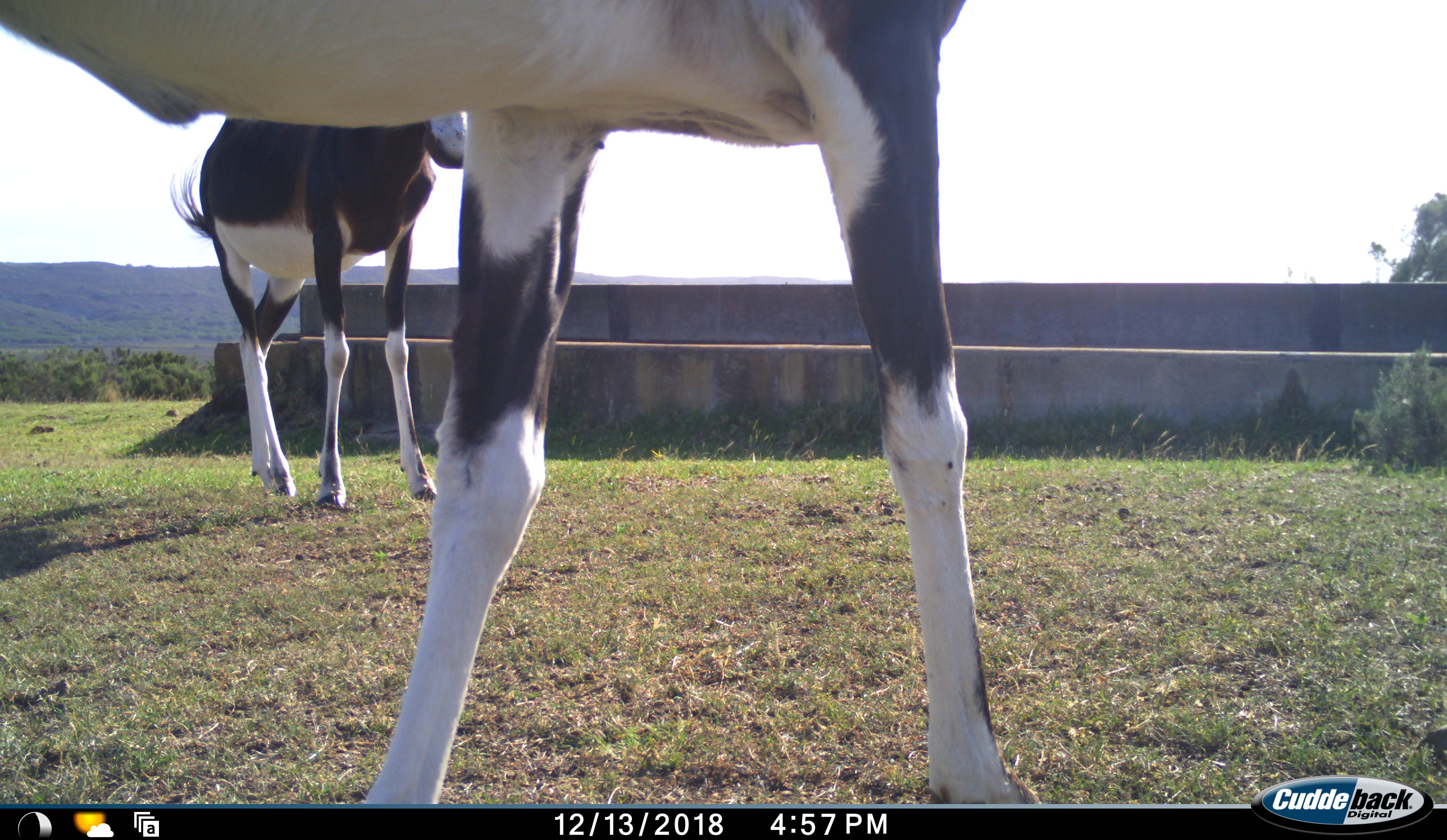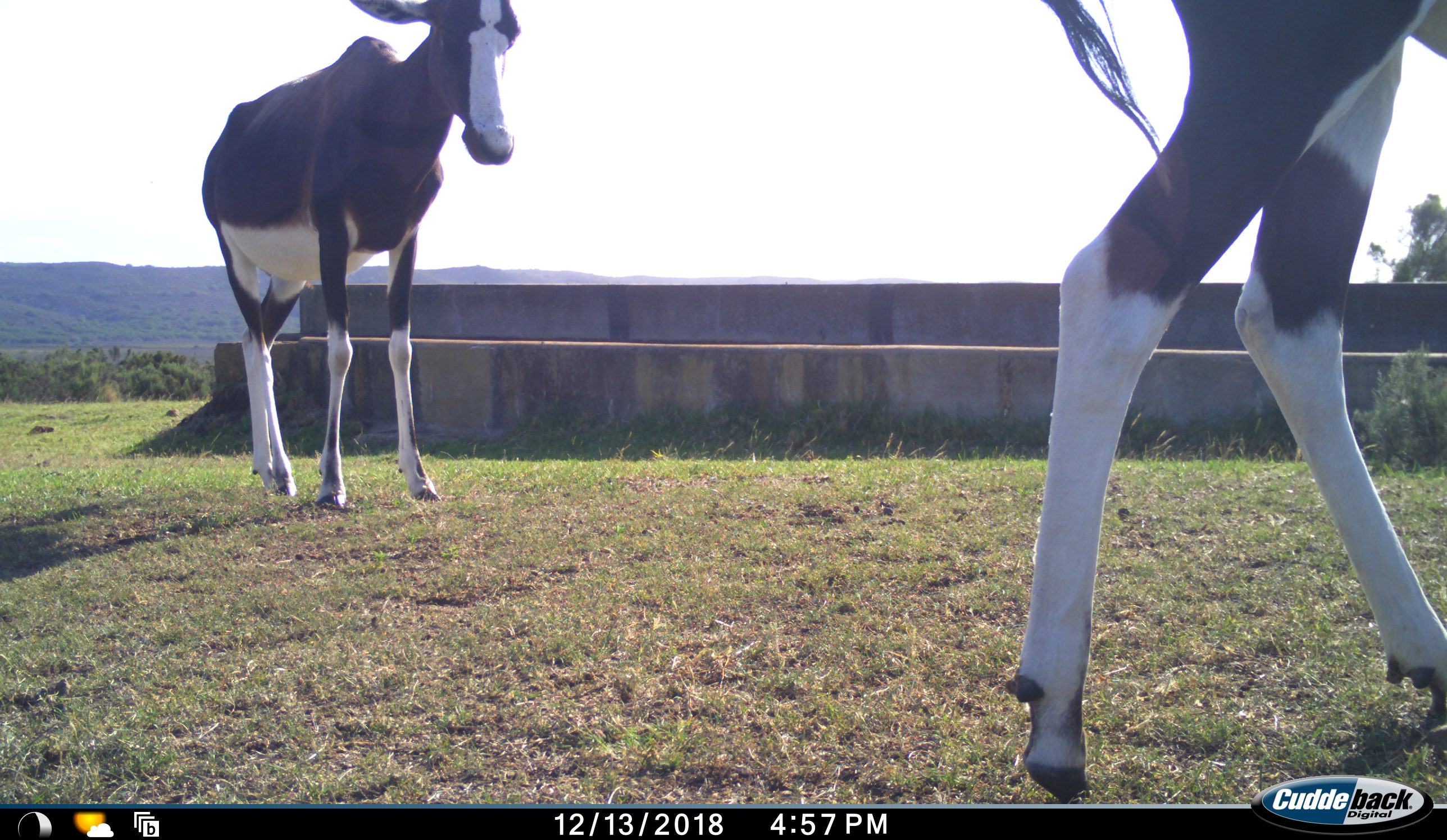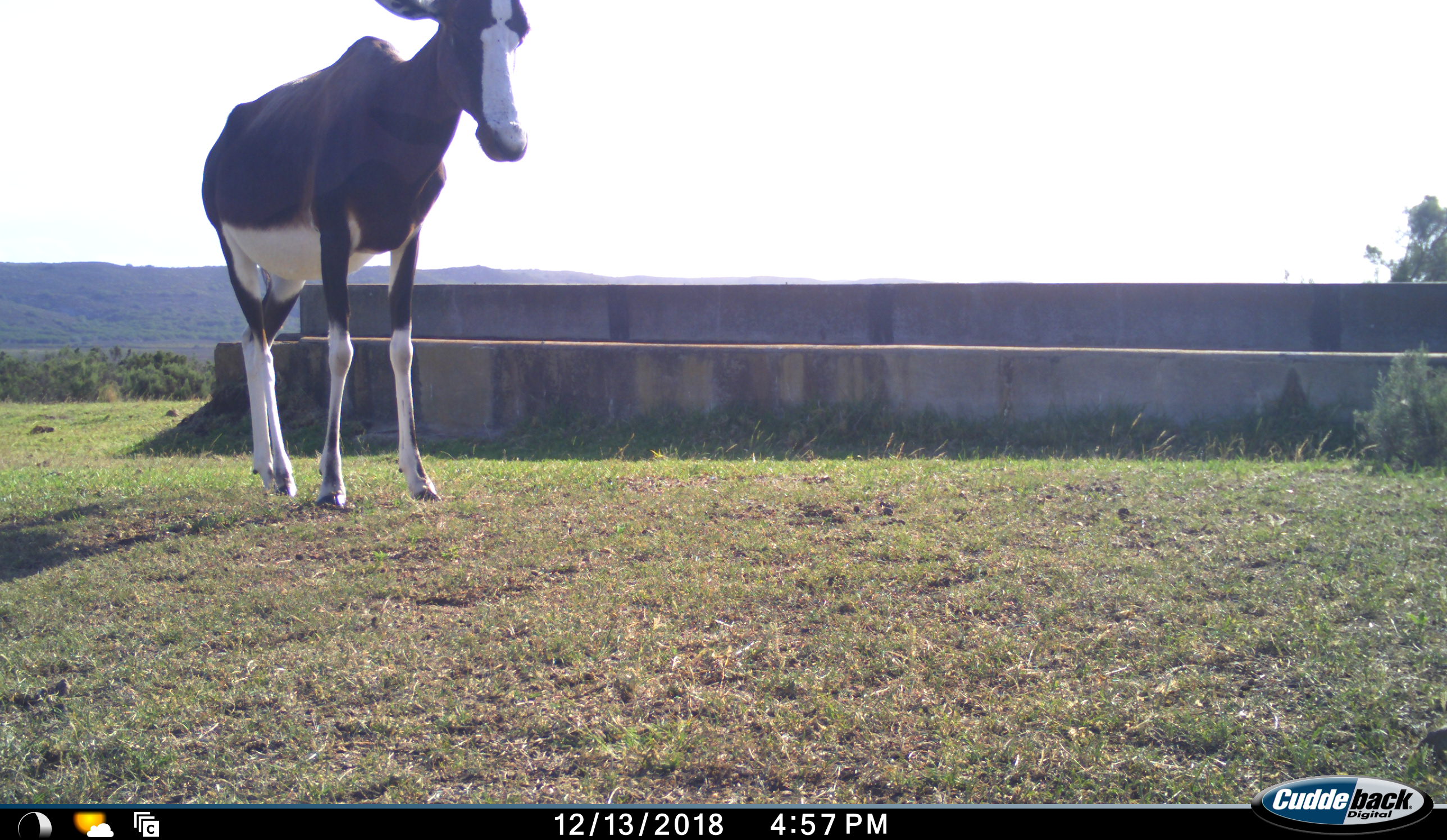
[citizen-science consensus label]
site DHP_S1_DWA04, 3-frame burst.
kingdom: Animalia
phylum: Chordata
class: Mammalia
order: Artiodactyla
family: Bovidae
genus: Damaliscus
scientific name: Damaliscus pygargus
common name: bontebok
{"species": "bontebok (Damaliscus pygargus)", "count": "2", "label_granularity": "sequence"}